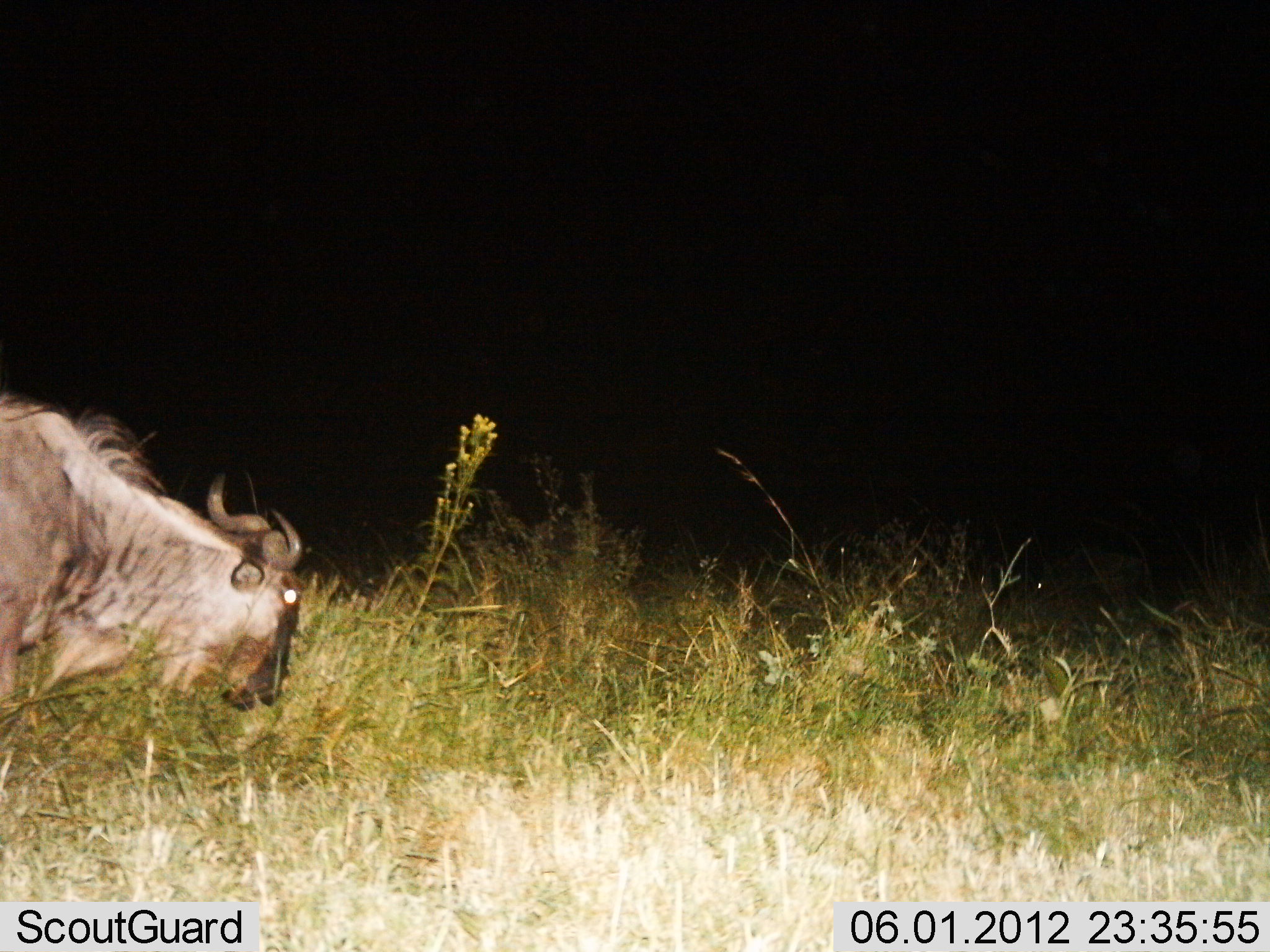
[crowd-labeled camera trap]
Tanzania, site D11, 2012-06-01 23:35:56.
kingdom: Animalia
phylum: Chordata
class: Mammalia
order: Artiodactyla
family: Bovidae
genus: Connochaetes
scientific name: Connochaetes taurinus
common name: blue wildebeest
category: wildebeest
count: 1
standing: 30%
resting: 0%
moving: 10%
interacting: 0%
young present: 0%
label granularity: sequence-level